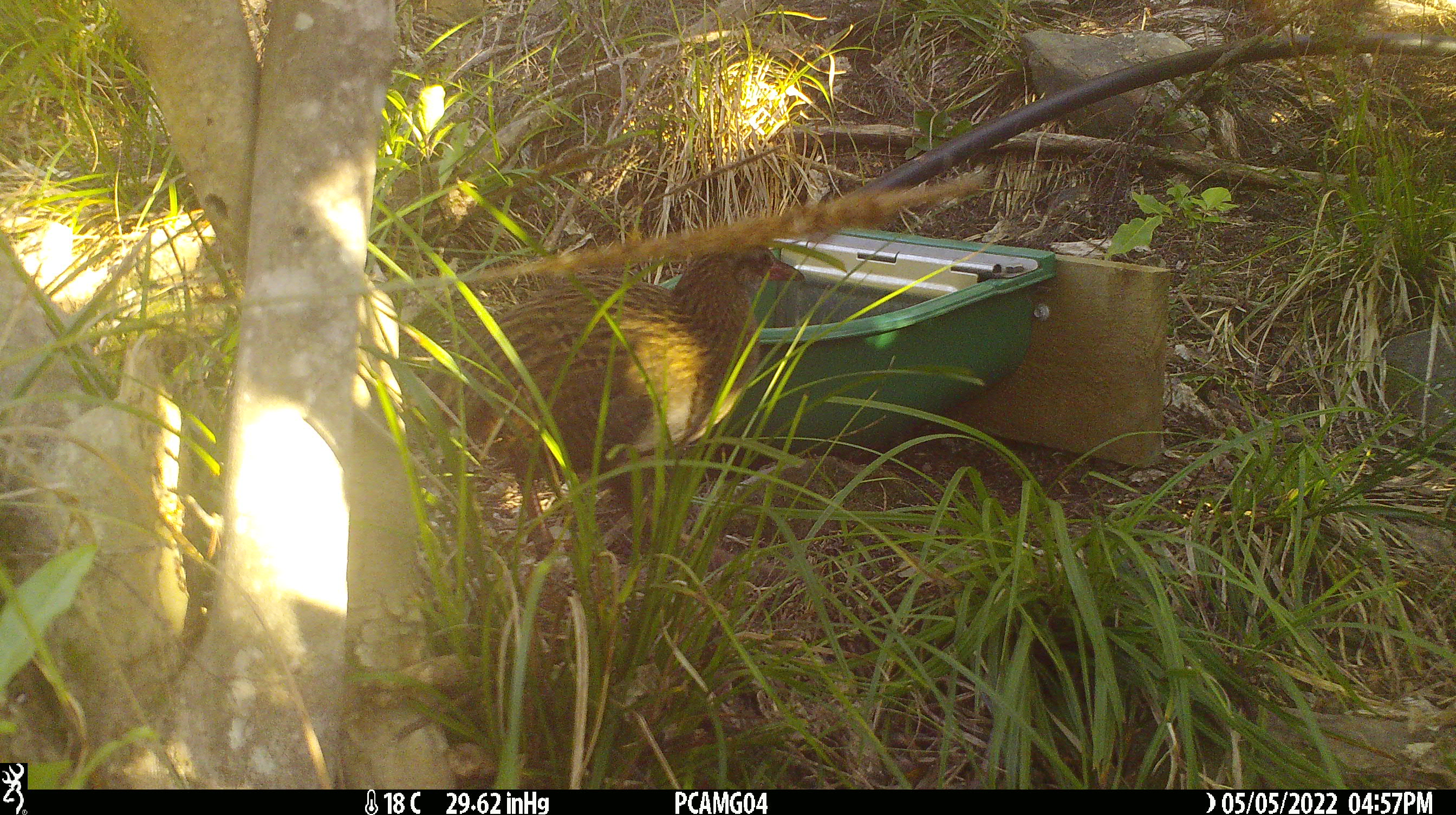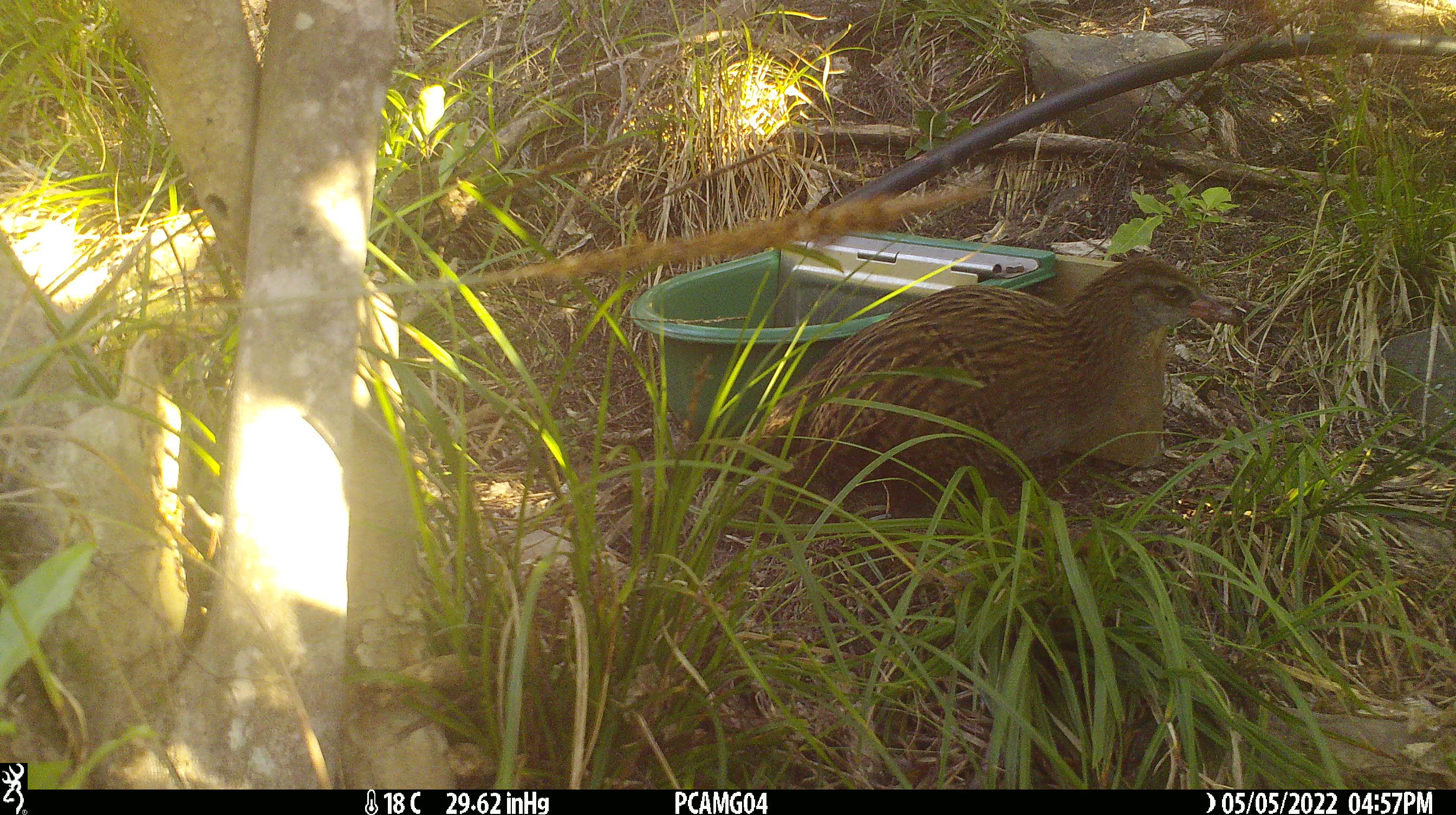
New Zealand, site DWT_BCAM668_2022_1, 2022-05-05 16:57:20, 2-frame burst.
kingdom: Animalia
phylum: Chordata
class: Aves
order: Gruiformes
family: Rallidae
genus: Gallirallus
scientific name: Gallirallus australis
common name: weka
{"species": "weka (Gallirallus australis)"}